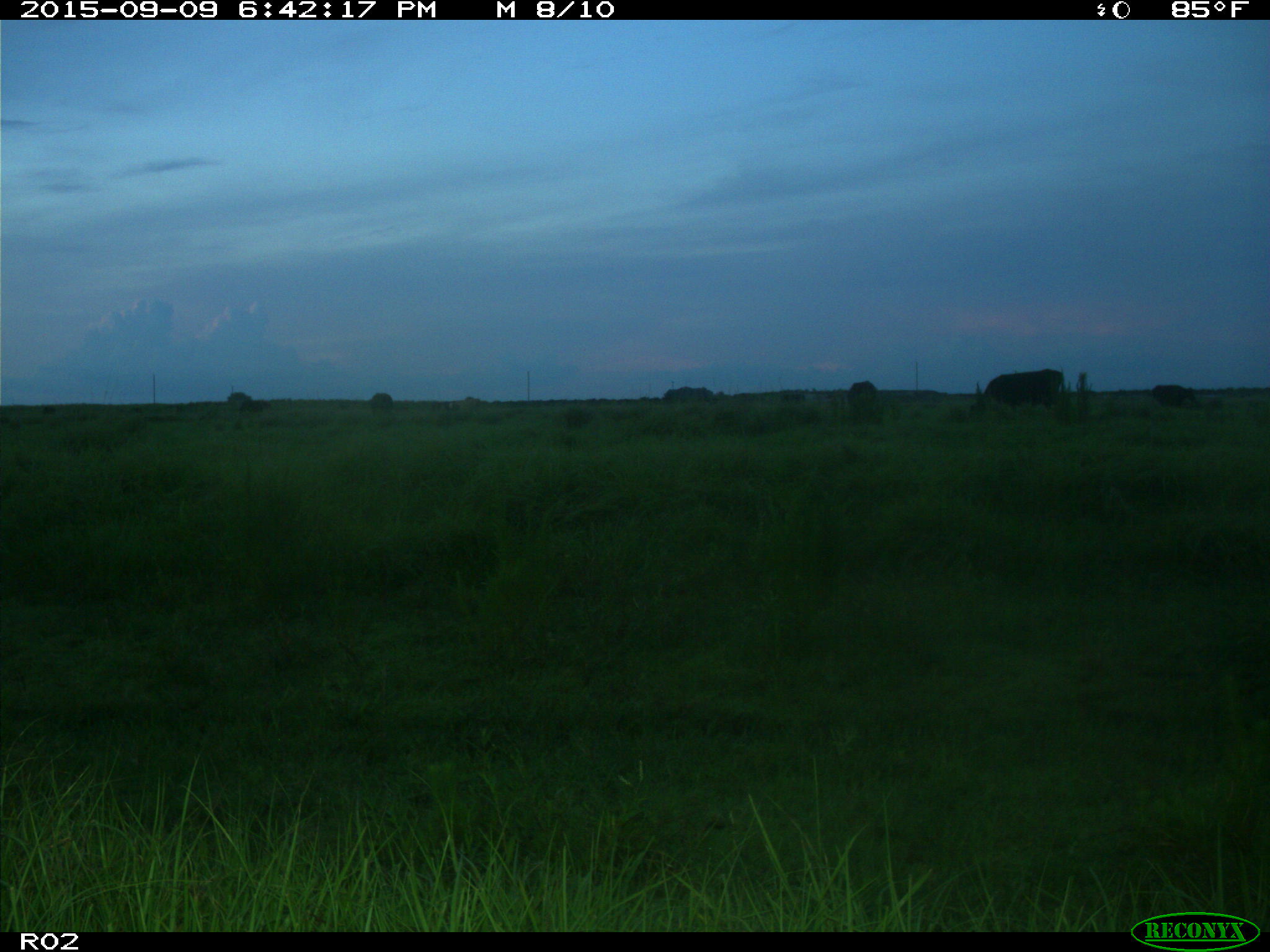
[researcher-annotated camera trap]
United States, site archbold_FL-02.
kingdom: Animalia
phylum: Chordata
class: Mammalia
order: Artiodactyla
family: Bovidae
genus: Bos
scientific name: Bos taurus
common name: domestic cow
Bos taurus (domestic cow).